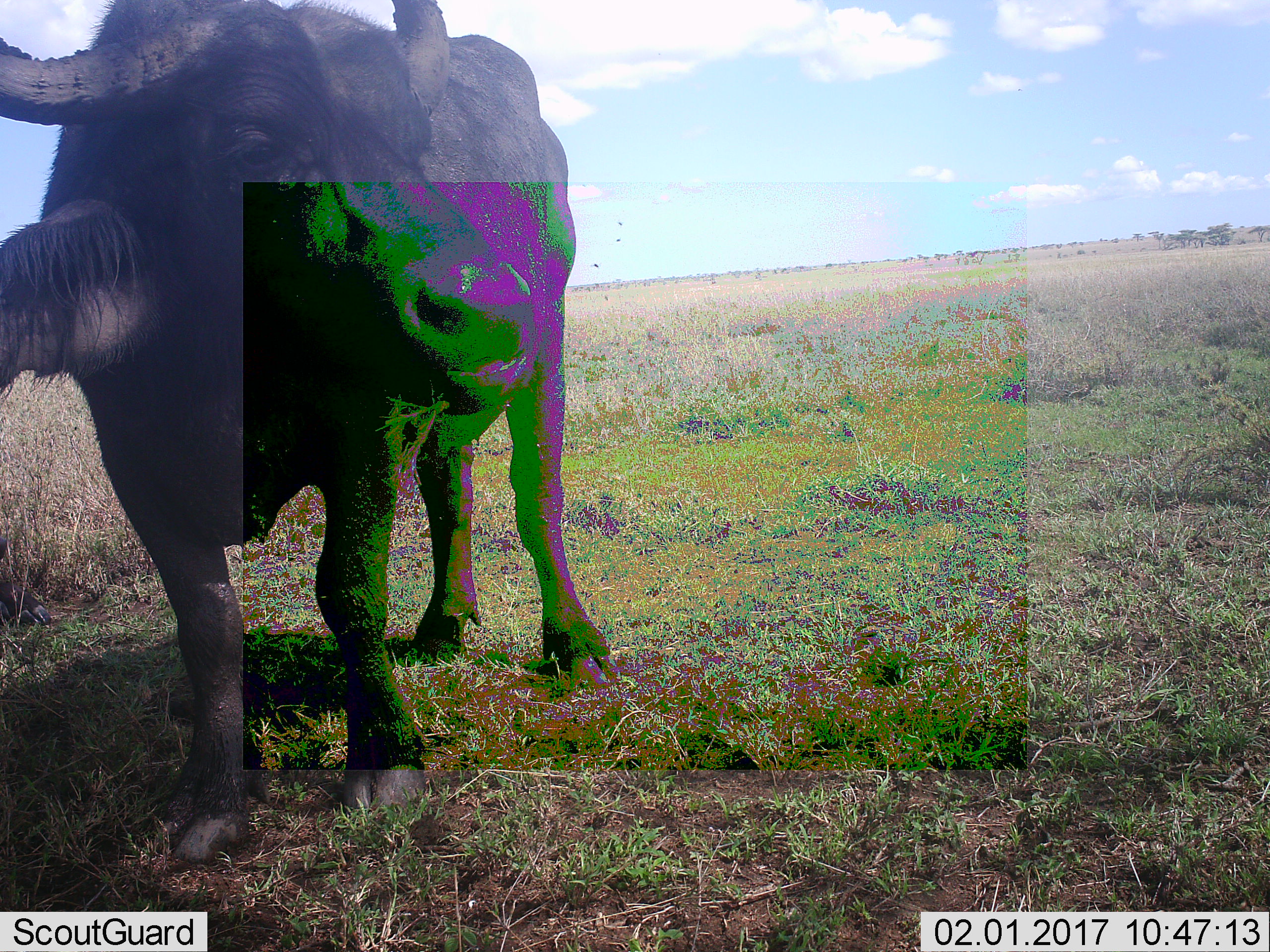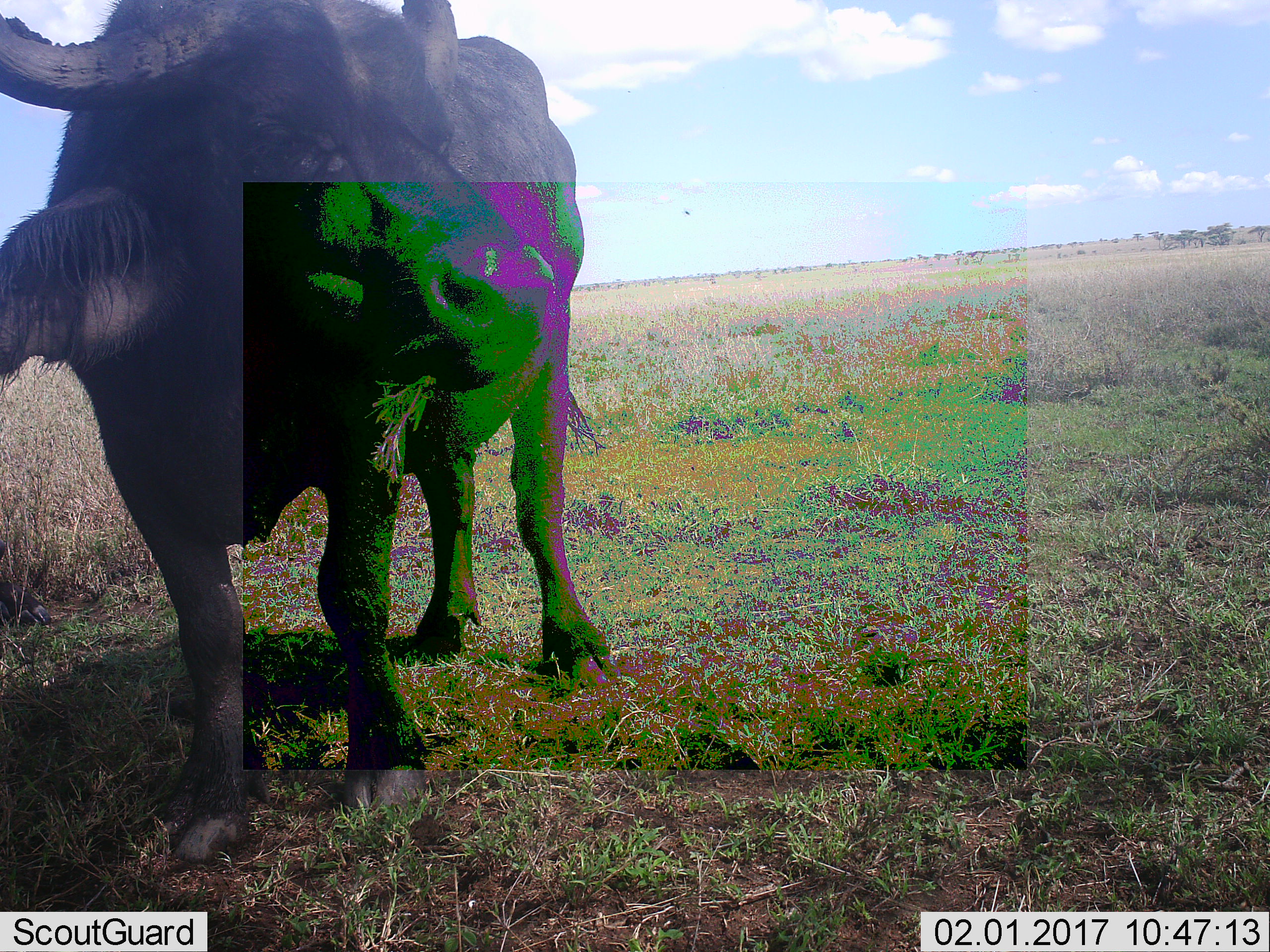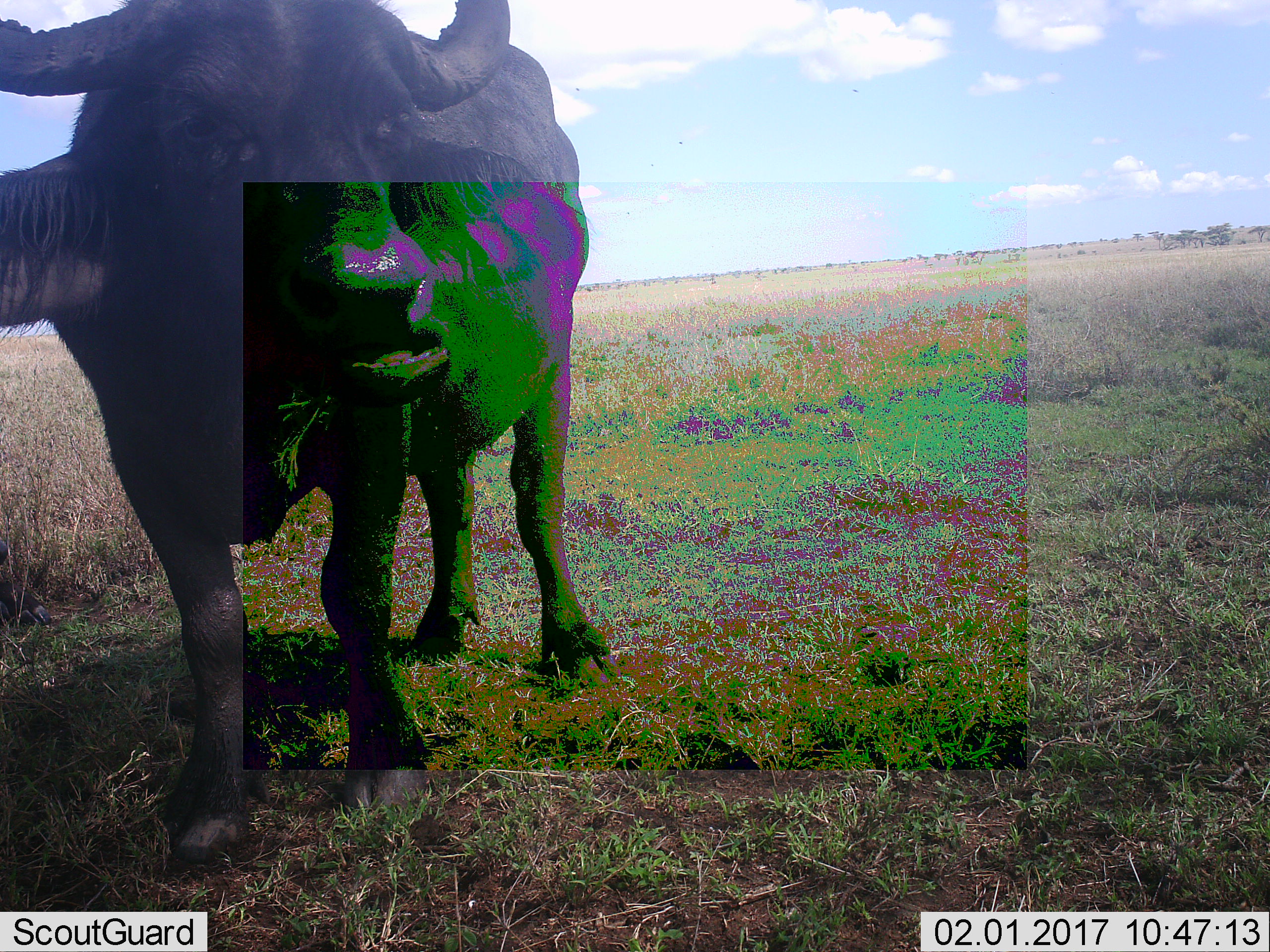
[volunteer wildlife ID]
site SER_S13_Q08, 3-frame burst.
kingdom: Animalia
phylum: Chordata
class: Mammalia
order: Artiodactyla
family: Bovidae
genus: Syncerus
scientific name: Syncerus caffer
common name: african buffalo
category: buffalo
Buffalo (african buffalo) (Syncerus caffer), count 1. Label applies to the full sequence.